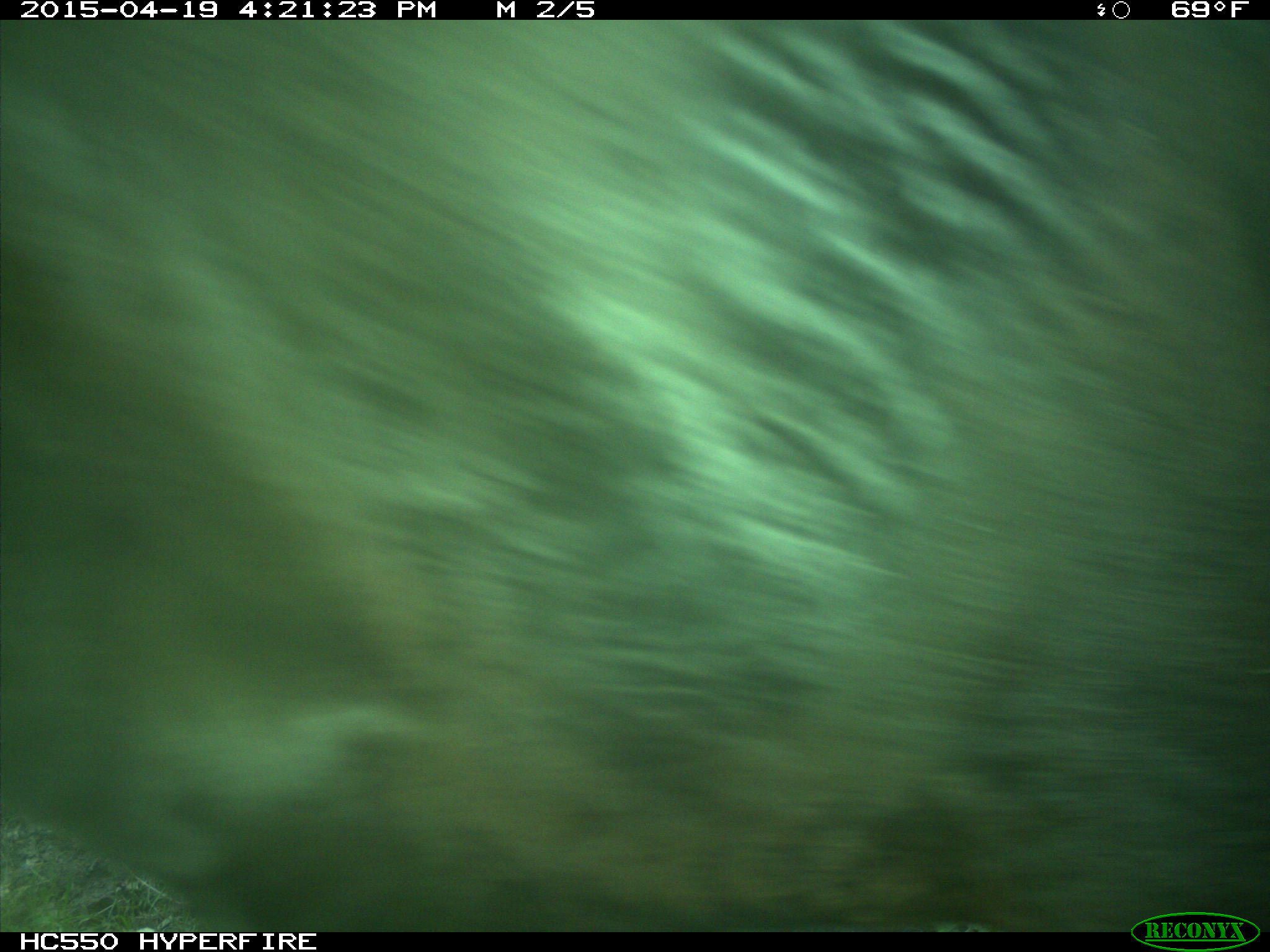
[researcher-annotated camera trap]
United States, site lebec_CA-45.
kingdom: Animalia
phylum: Chordata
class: Mammalia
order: Artiodactyla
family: Bovidae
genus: Bos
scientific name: Bos taurus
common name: domestic cow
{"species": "Bos taurus (domestic cow)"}